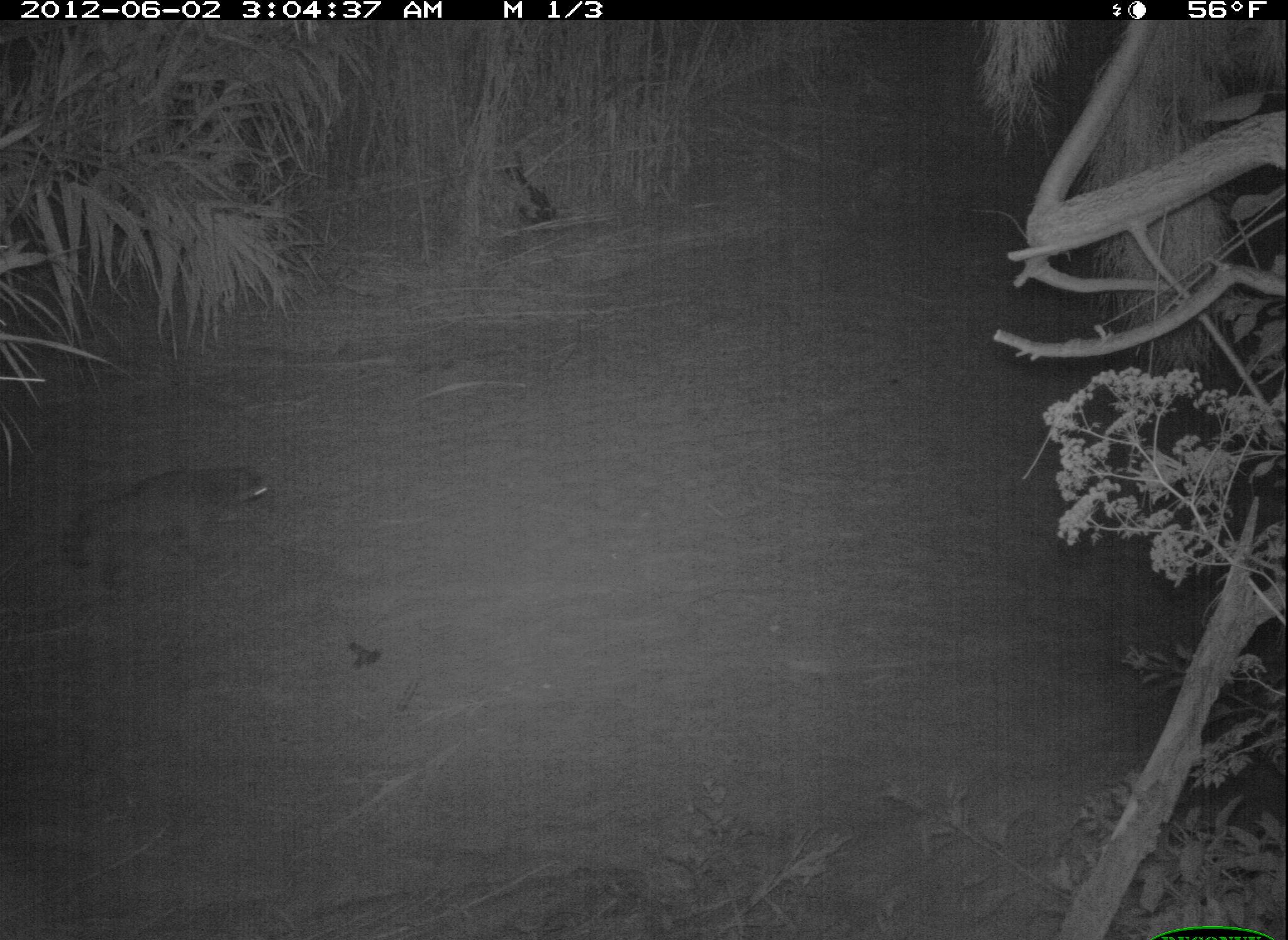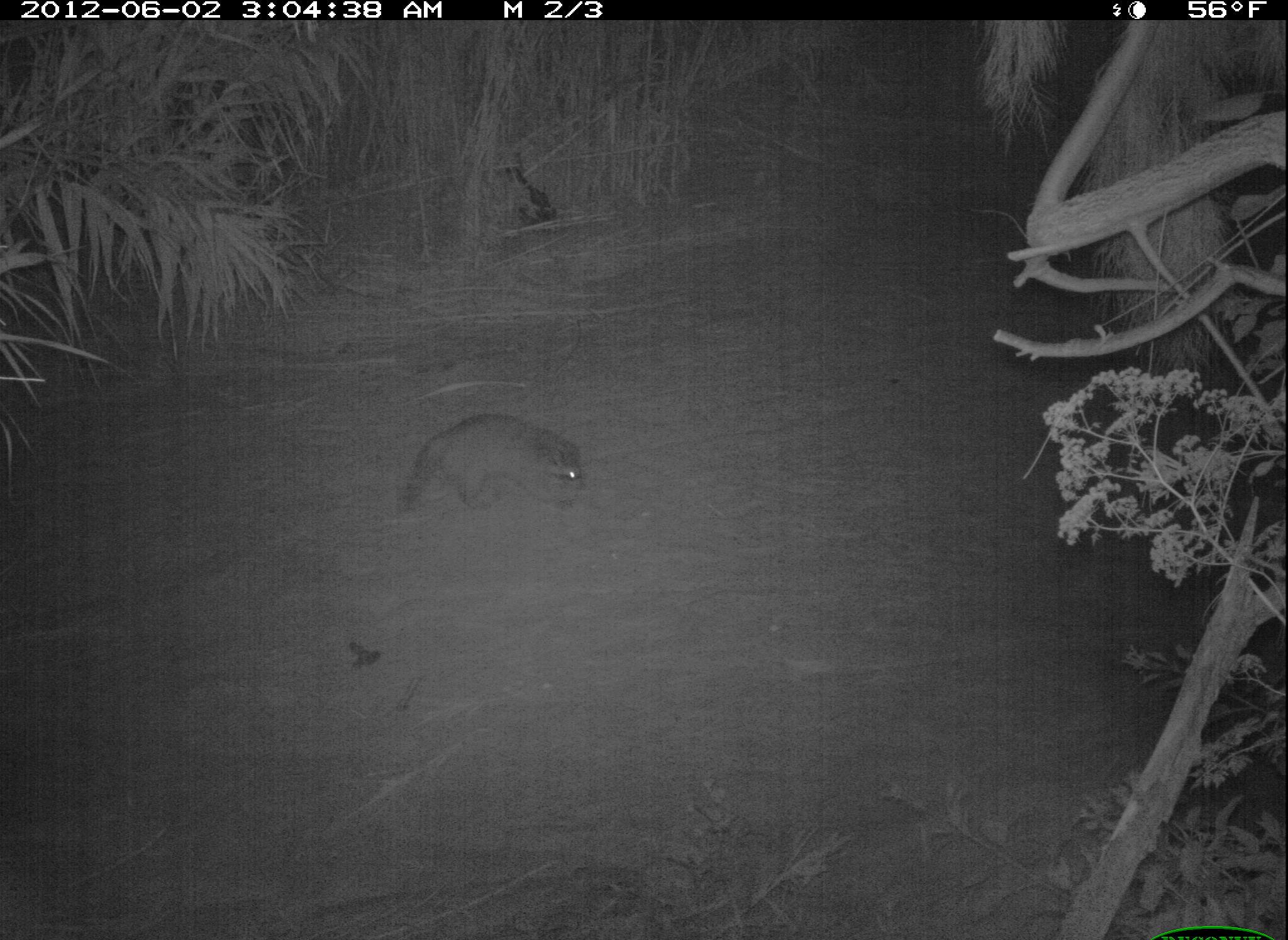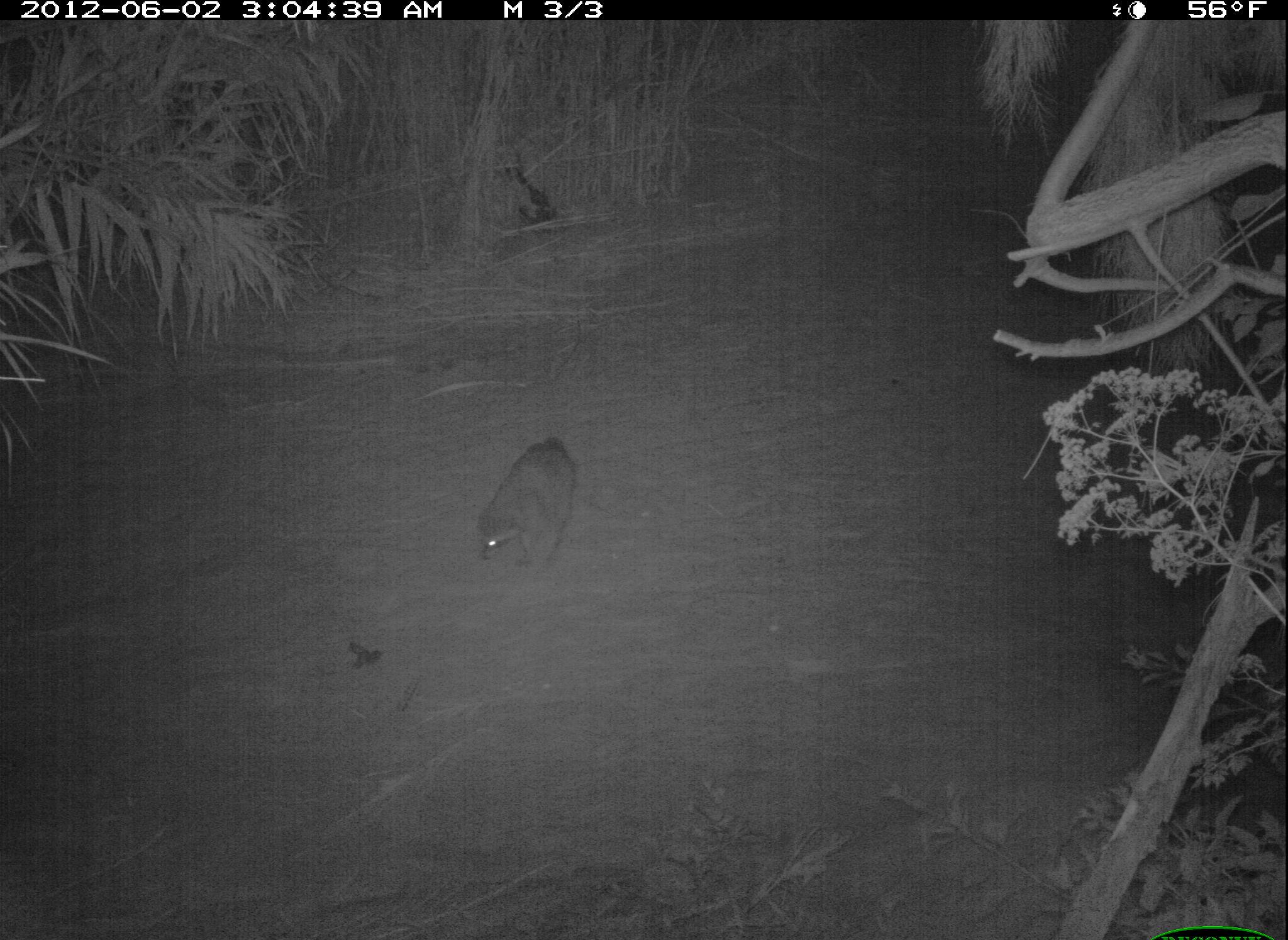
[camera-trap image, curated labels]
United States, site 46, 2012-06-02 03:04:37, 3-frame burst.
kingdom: Animalia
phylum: Chordata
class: Mammalia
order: Carnivora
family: Procyonidae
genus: Procyon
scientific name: Procyon lotor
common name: raccoon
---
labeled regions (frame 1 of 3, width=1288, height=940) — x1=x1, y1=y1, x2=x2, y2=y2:
raccoon: x1=55, y1=425, x2=288, y2=594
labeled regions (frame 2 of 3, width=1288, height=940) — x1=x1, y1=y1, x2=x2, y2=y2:
raccoon: x1=375, y1=398, x2=604, y2=532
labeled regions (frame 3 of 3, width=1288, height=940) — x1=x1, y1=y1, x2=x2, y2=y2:
raccoon: x1=451, y1=406, x2=615, y2=575